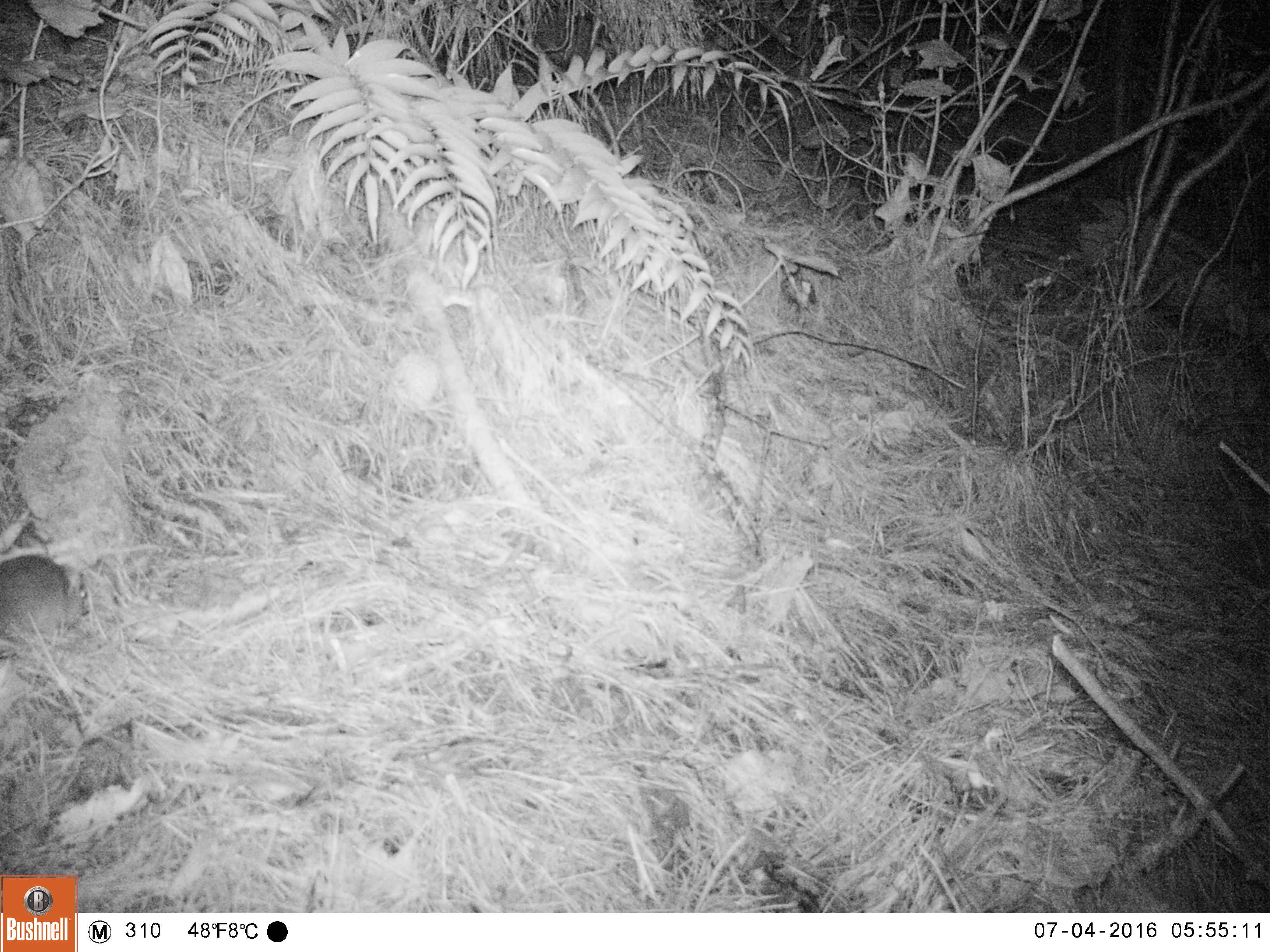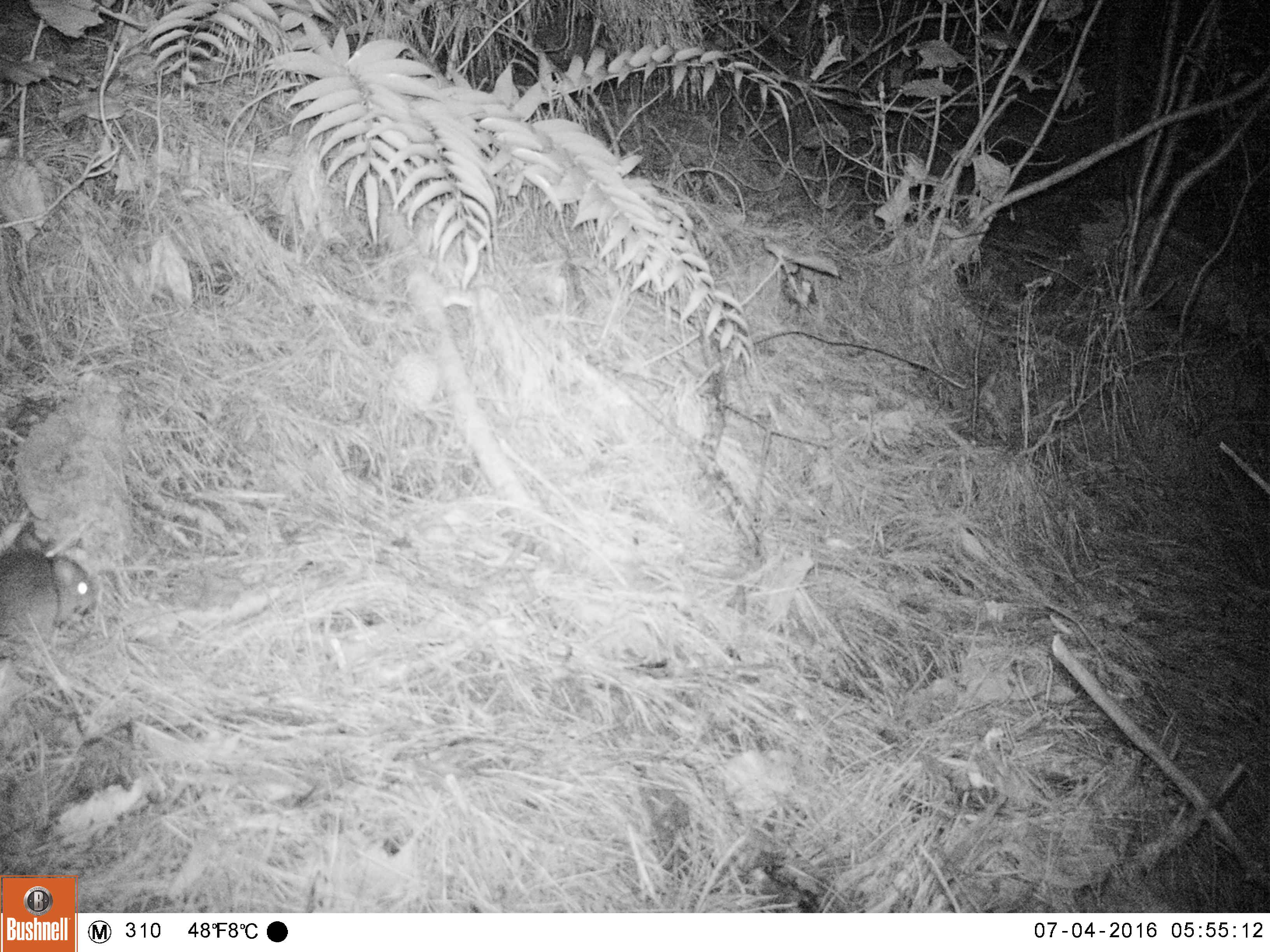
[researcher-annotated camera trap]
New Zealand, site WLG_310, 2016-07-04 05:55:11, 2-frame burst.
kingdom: Animalia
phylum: Chordata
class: Mammalia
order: Rodentia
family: Muridae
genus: Rattus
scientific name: Rattus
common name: rat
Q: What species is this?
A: Rat (Rattus).